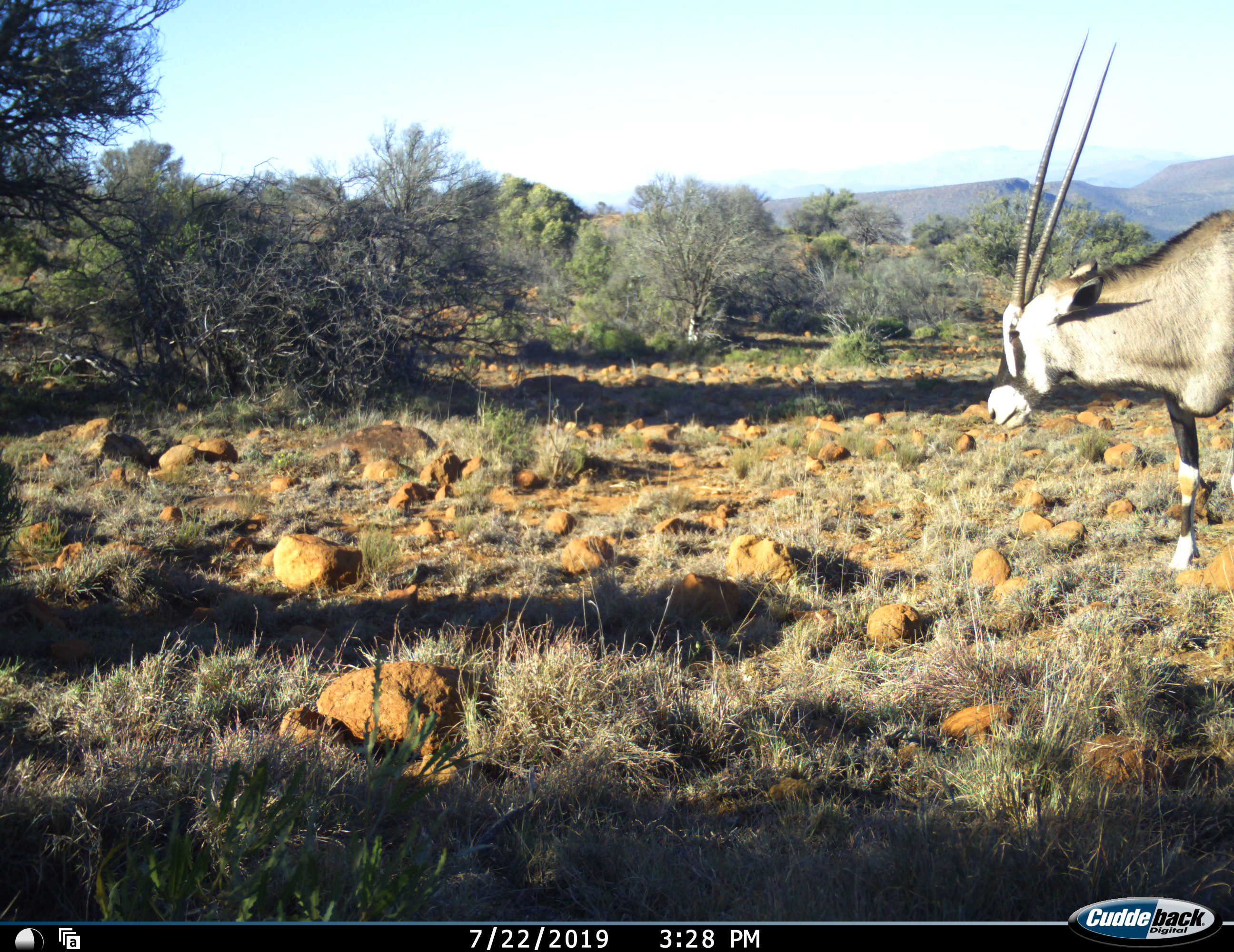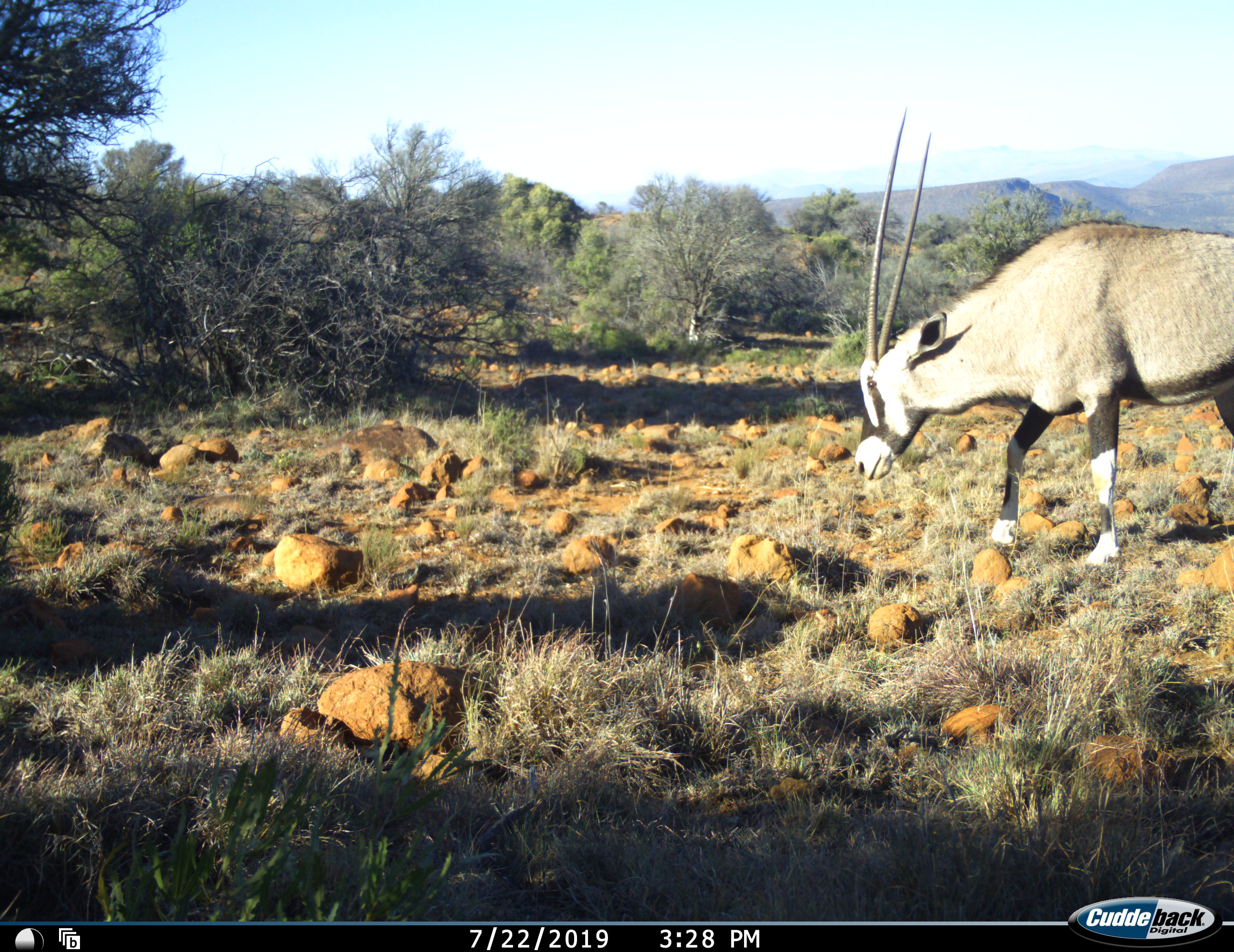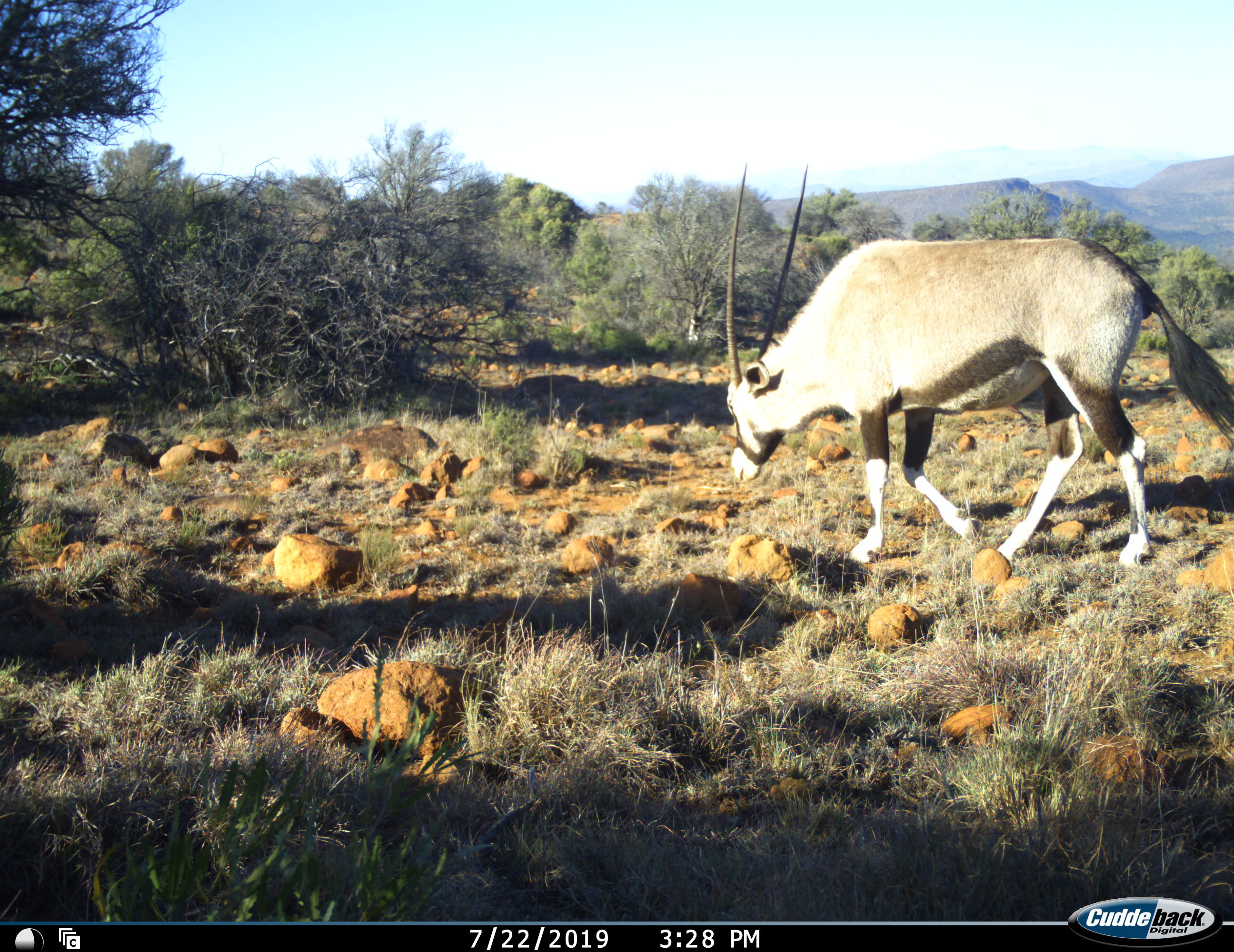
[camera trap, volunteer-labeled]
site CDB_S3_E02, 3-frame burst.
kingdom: Animalia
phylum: Chordata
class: Mammalia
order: Artiodactyla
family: Bovidae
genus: Oryx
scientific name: Oryx gazella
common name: gemsbok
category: oryx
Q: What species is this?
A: Oryx (gemsbok) (Oryx gazella).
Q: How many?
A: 1.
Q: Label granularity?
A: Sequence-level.